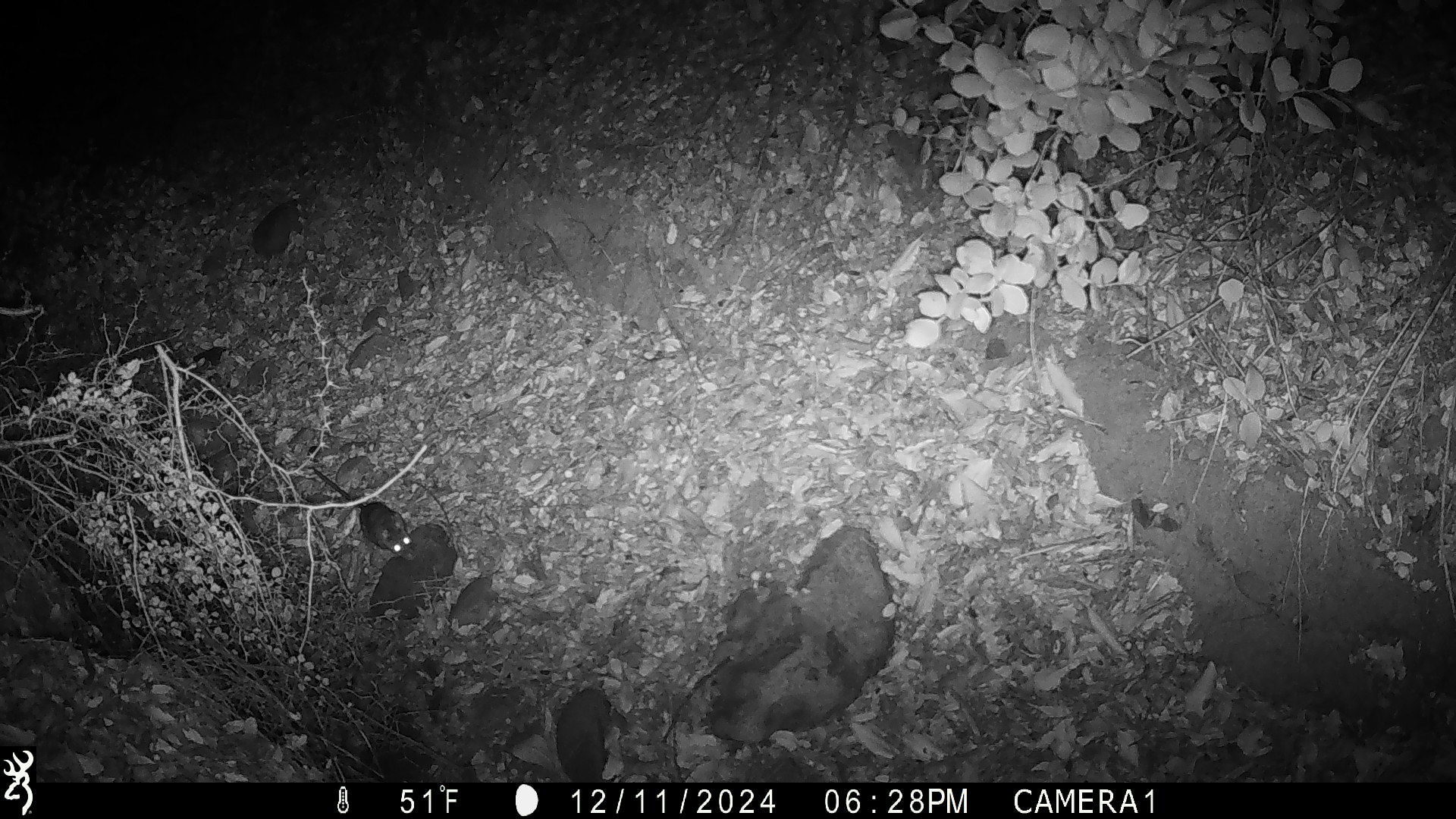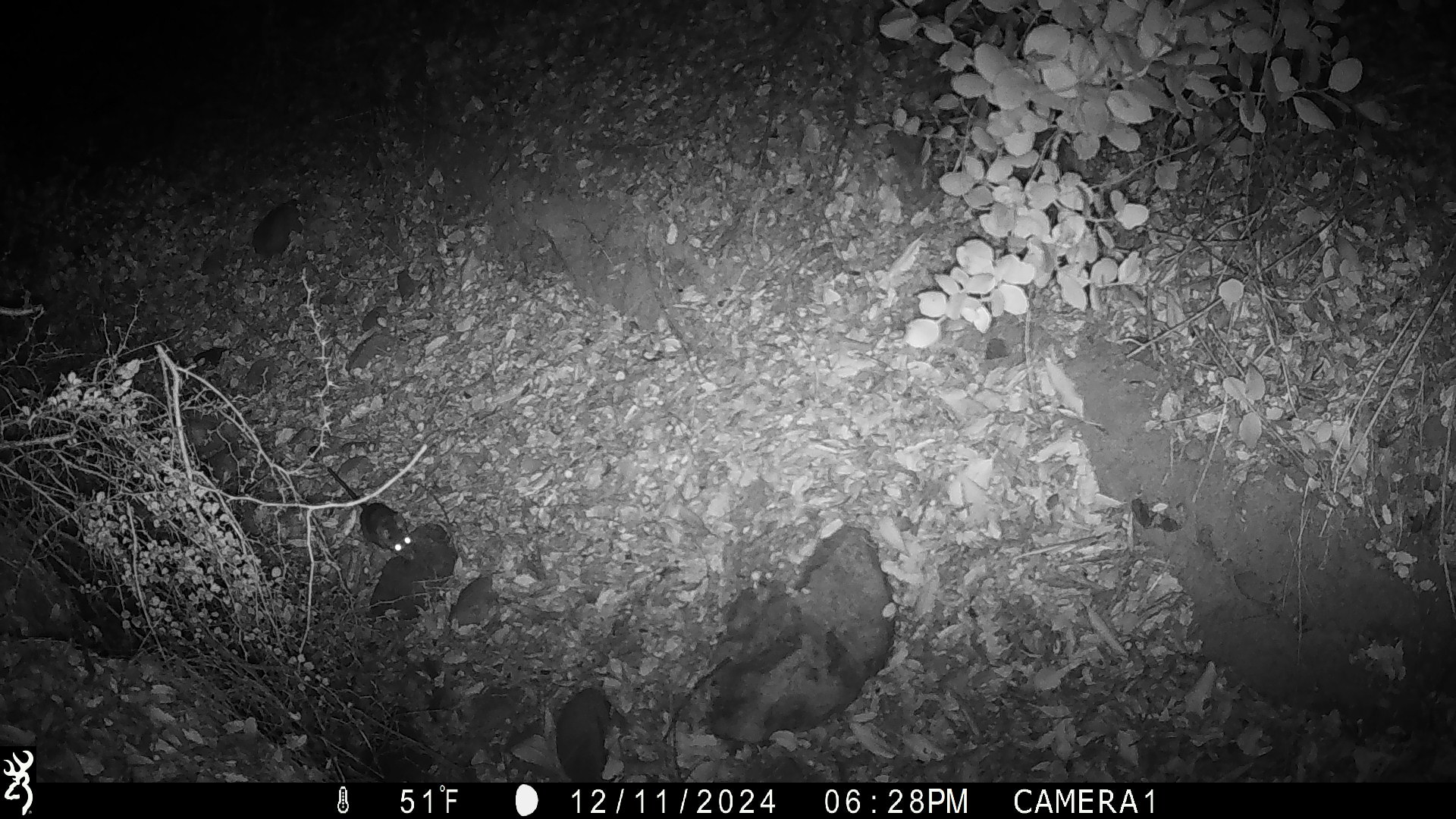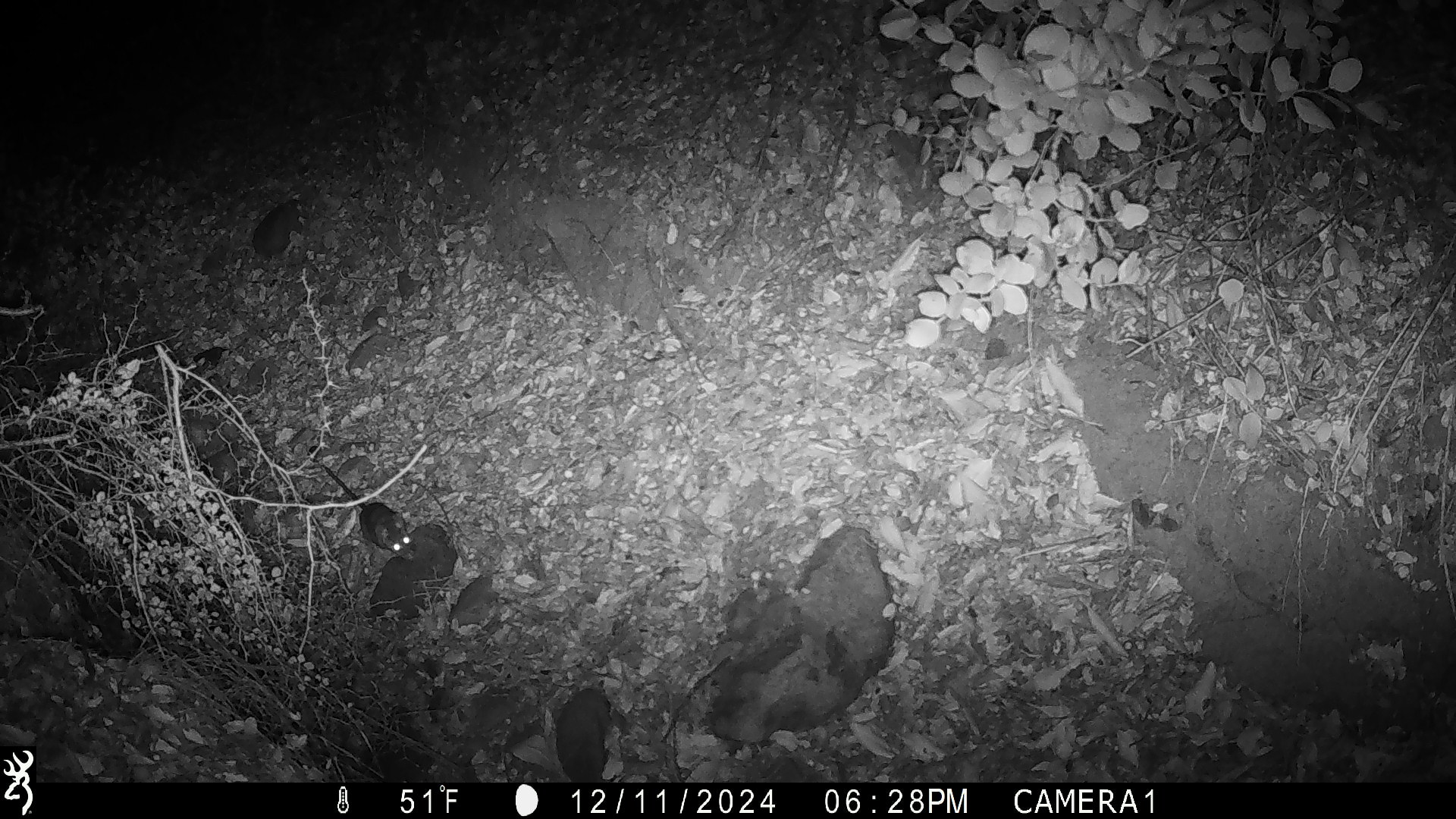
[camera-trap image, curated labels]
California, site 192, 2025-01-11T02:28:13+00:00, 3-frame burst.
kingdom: Animalia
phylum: Chordata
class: Mammalia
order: Rodentia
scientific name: Rodentia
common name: mouse or rat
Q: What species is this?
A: Mouse or rat (Rodentia).